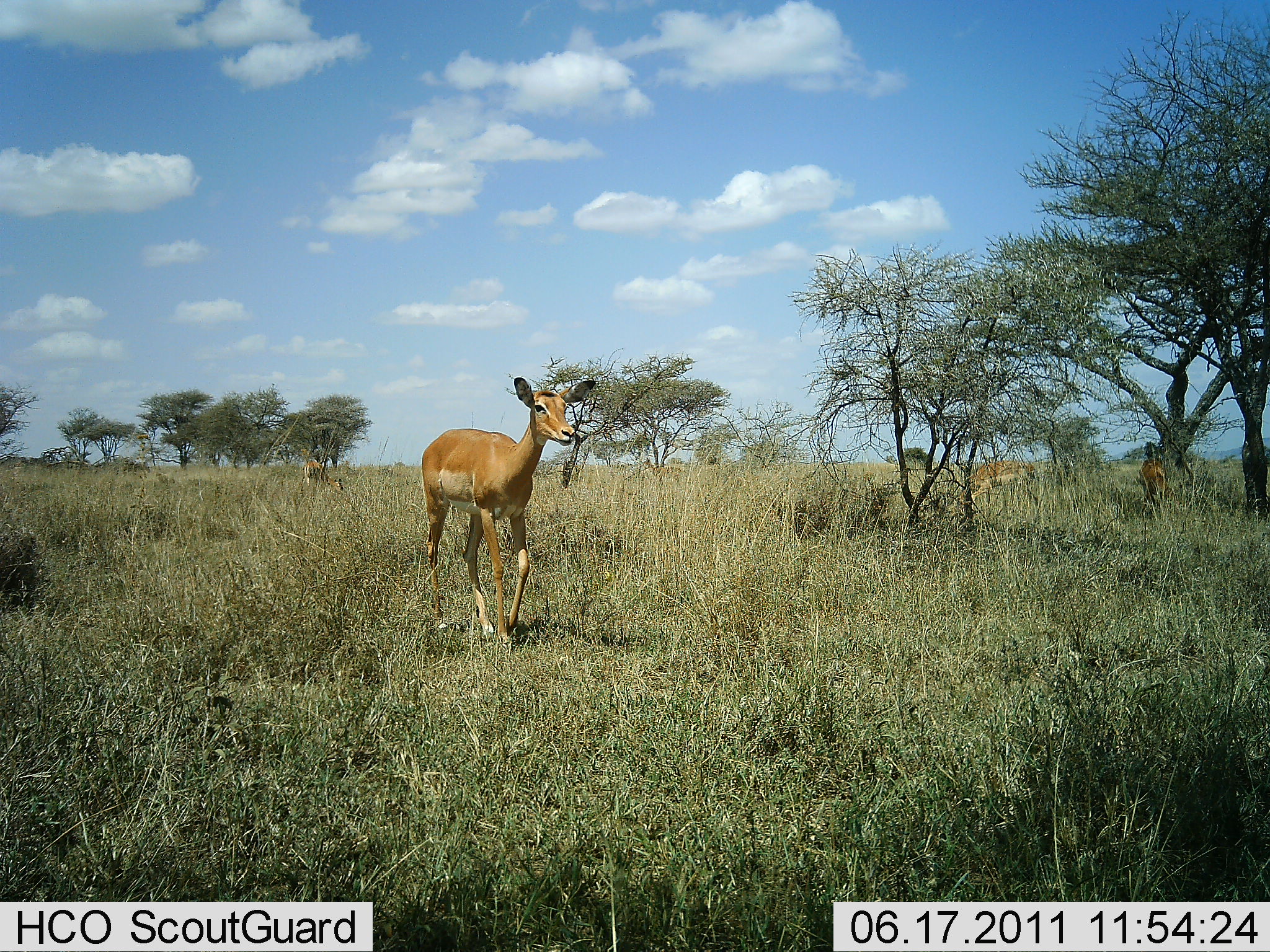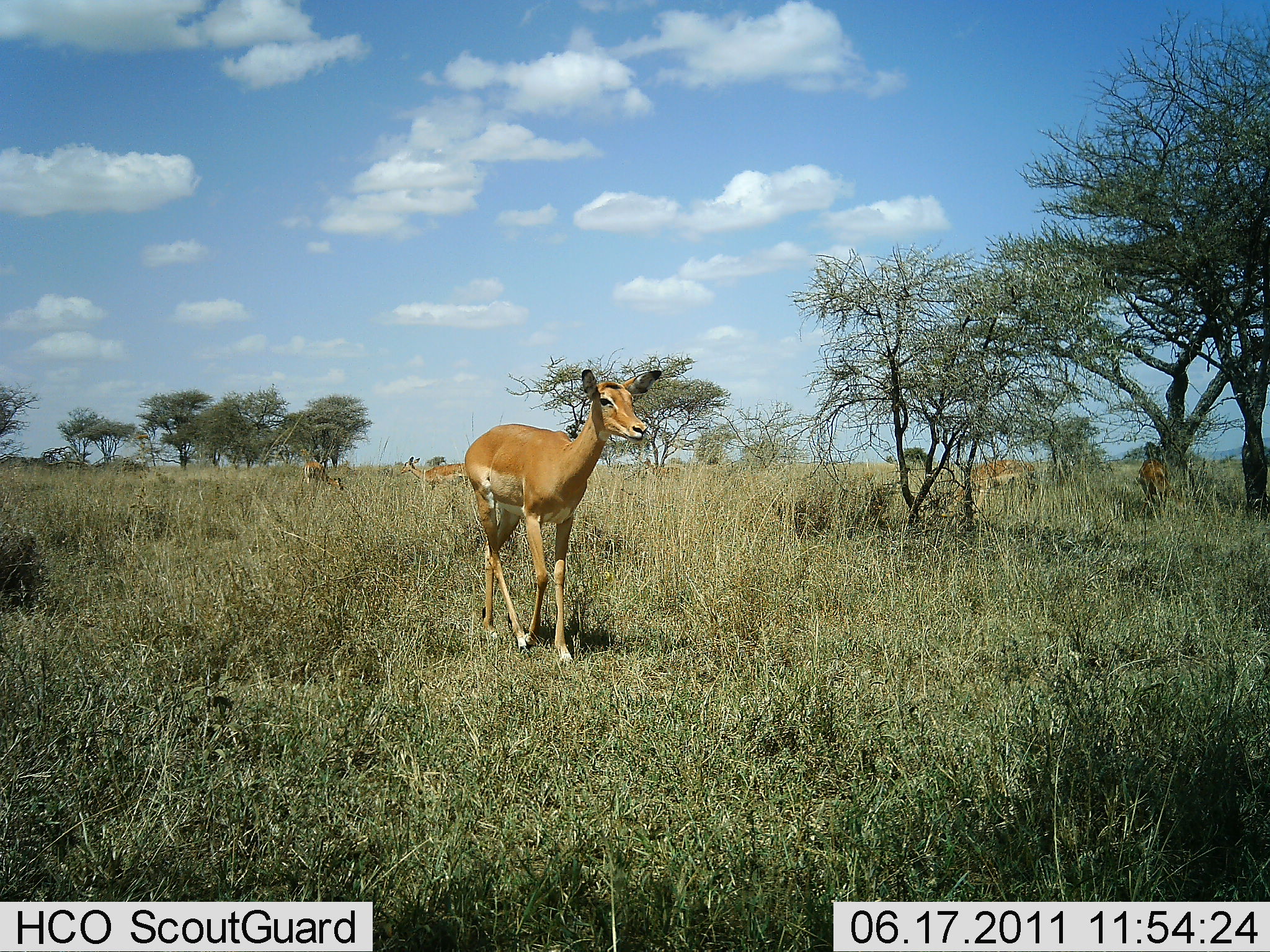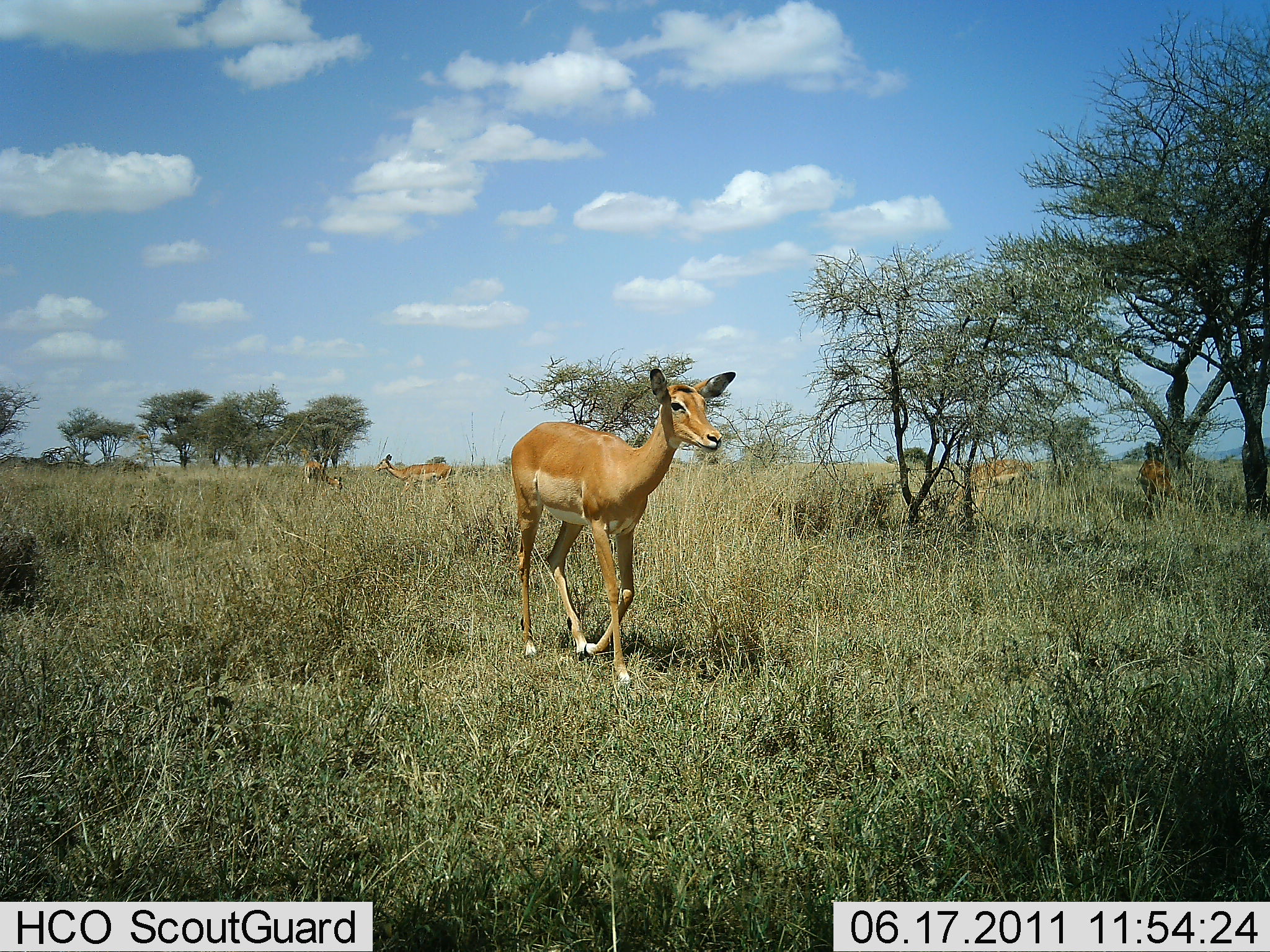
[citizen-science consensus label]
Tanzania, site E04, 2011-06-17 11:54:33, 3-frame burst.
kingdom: Animalia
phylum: Chordata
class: Mammalia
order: Artiodactyla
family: Bovidae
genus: Redunca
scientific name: Redunca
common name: reedbuck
Reedbuck (Redunca), count 5. Behavior (volunteer vote fractions): standing 33%, resting 0%, moving 100%, interacting 0%. Young present (vote fraction): 0%. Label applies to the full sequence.